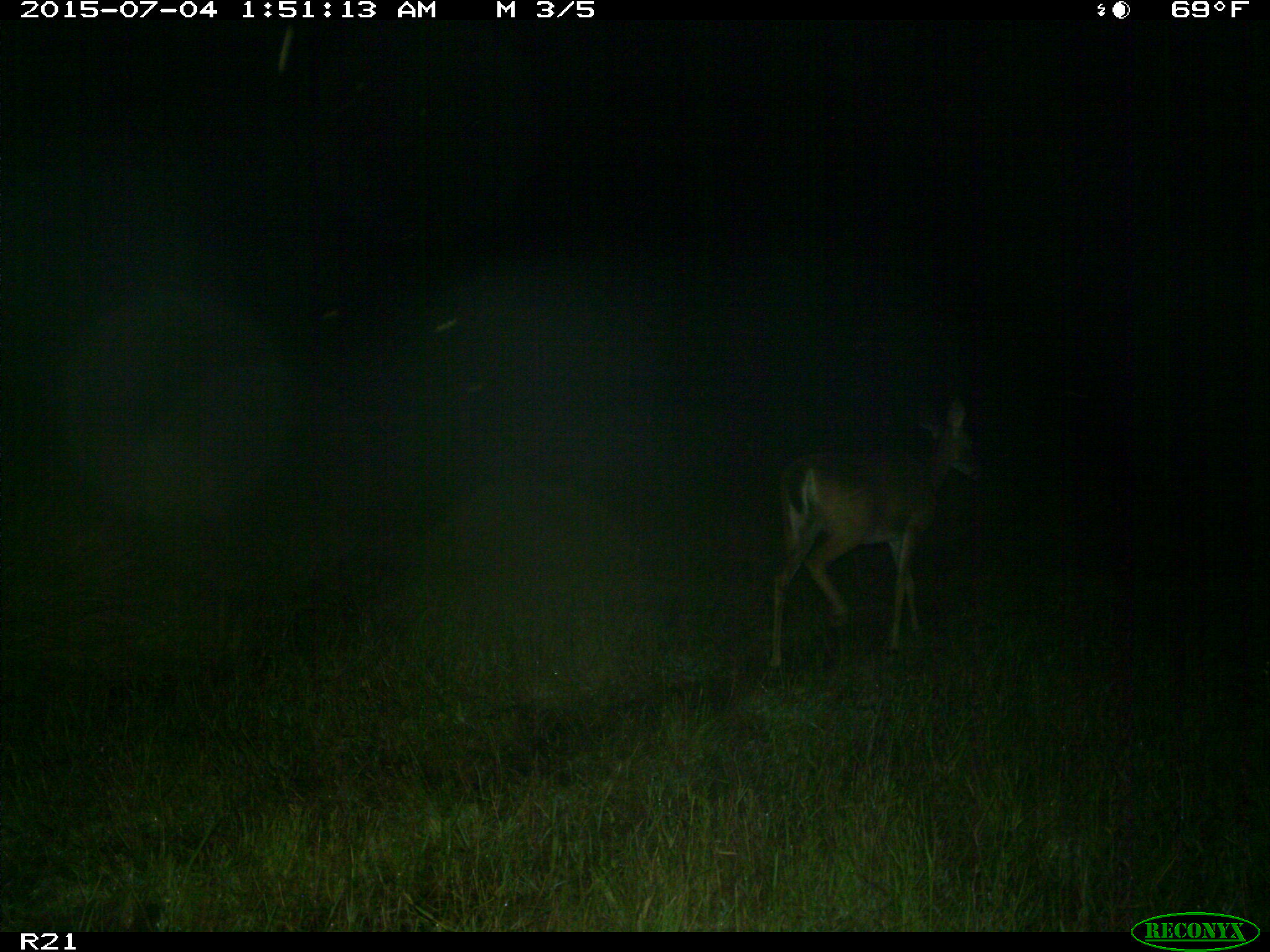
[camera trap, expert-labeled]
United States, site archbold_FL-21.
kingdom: Animalia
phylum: Chordata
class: Mammalia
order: Artiodactyla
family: Cervidae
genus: Odocoileus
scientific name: Odocoileus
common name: deer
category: unidentified deer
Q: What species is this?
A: Unidentified deer (deer) (Odocoileus).